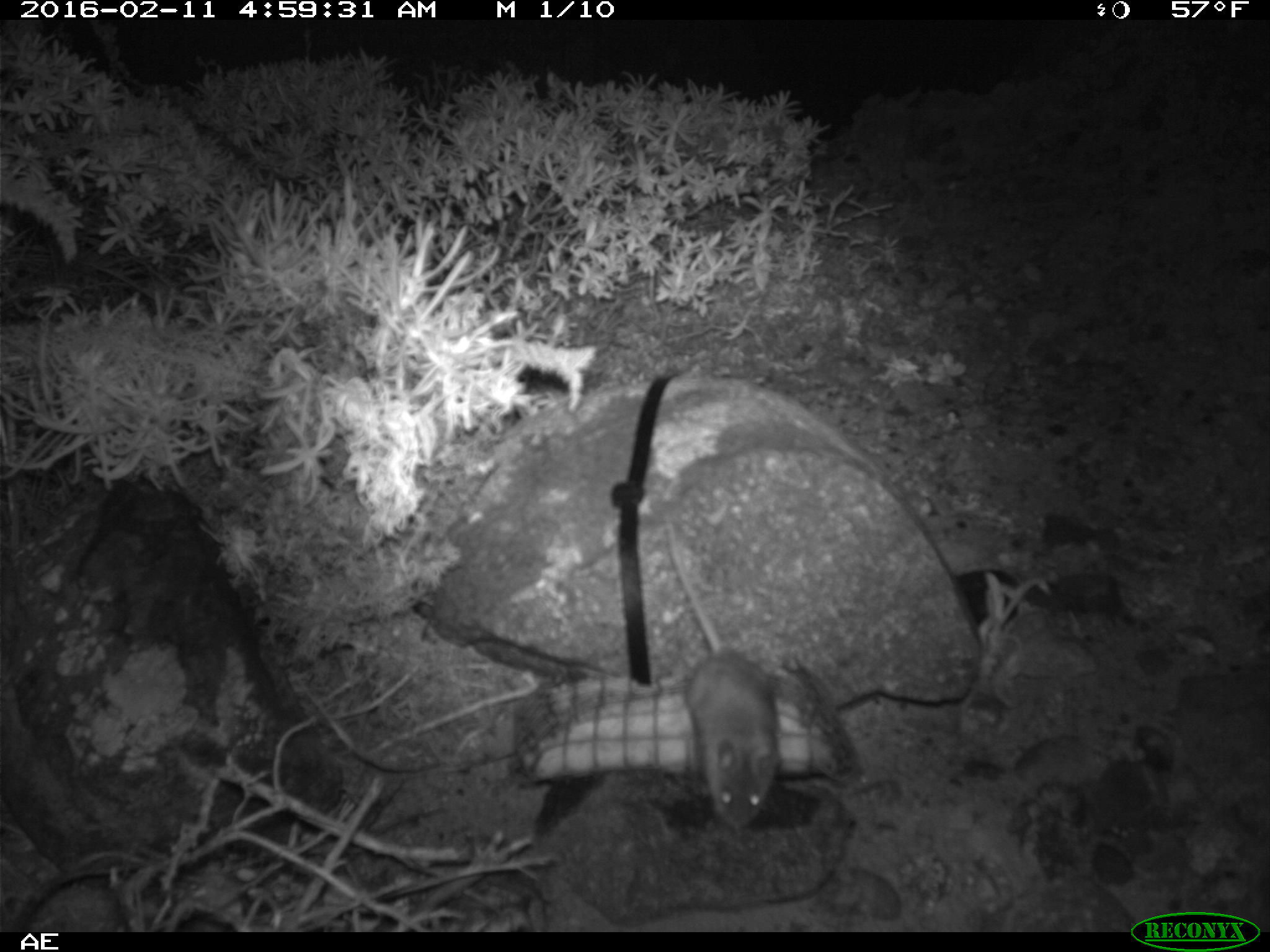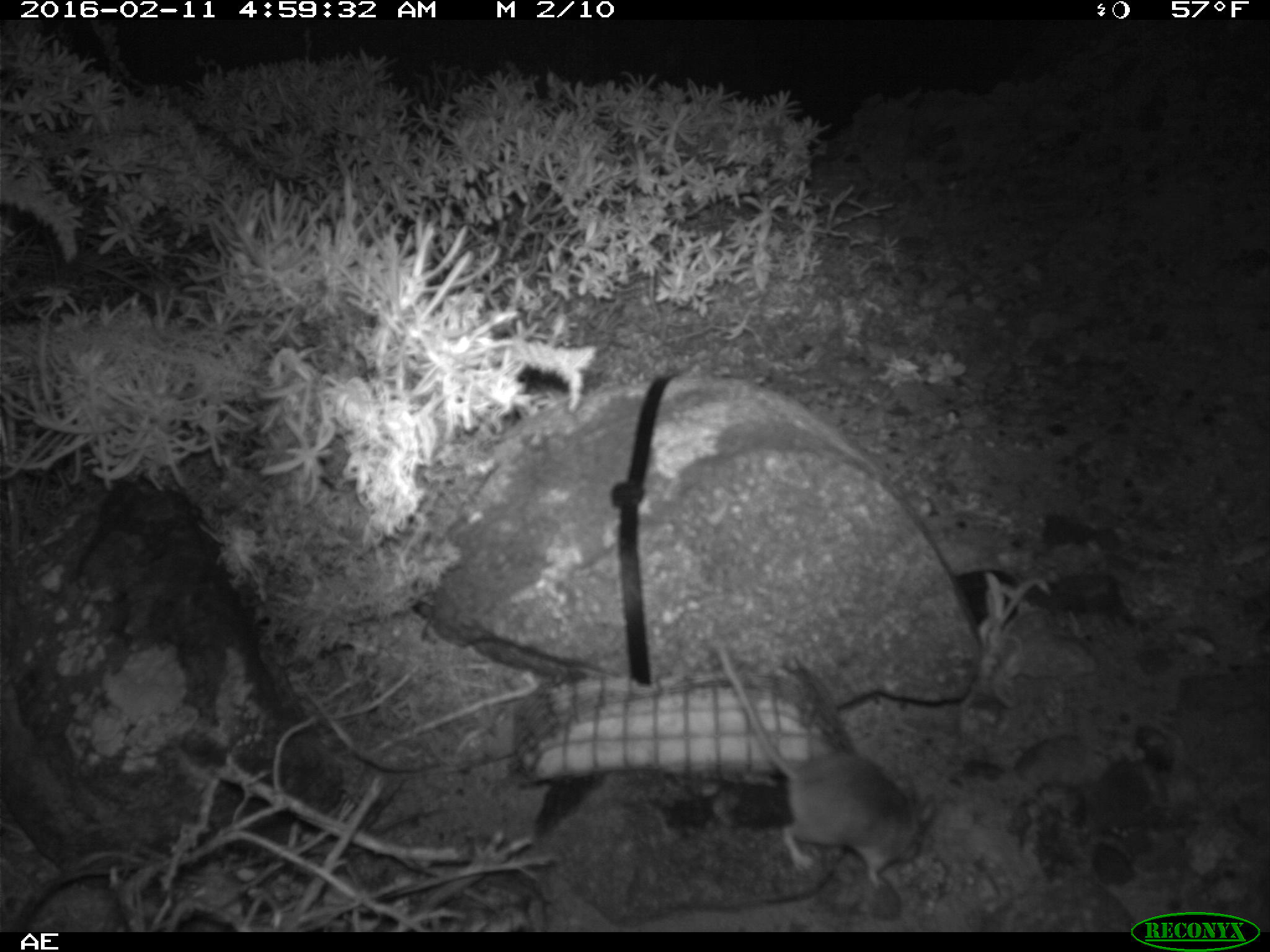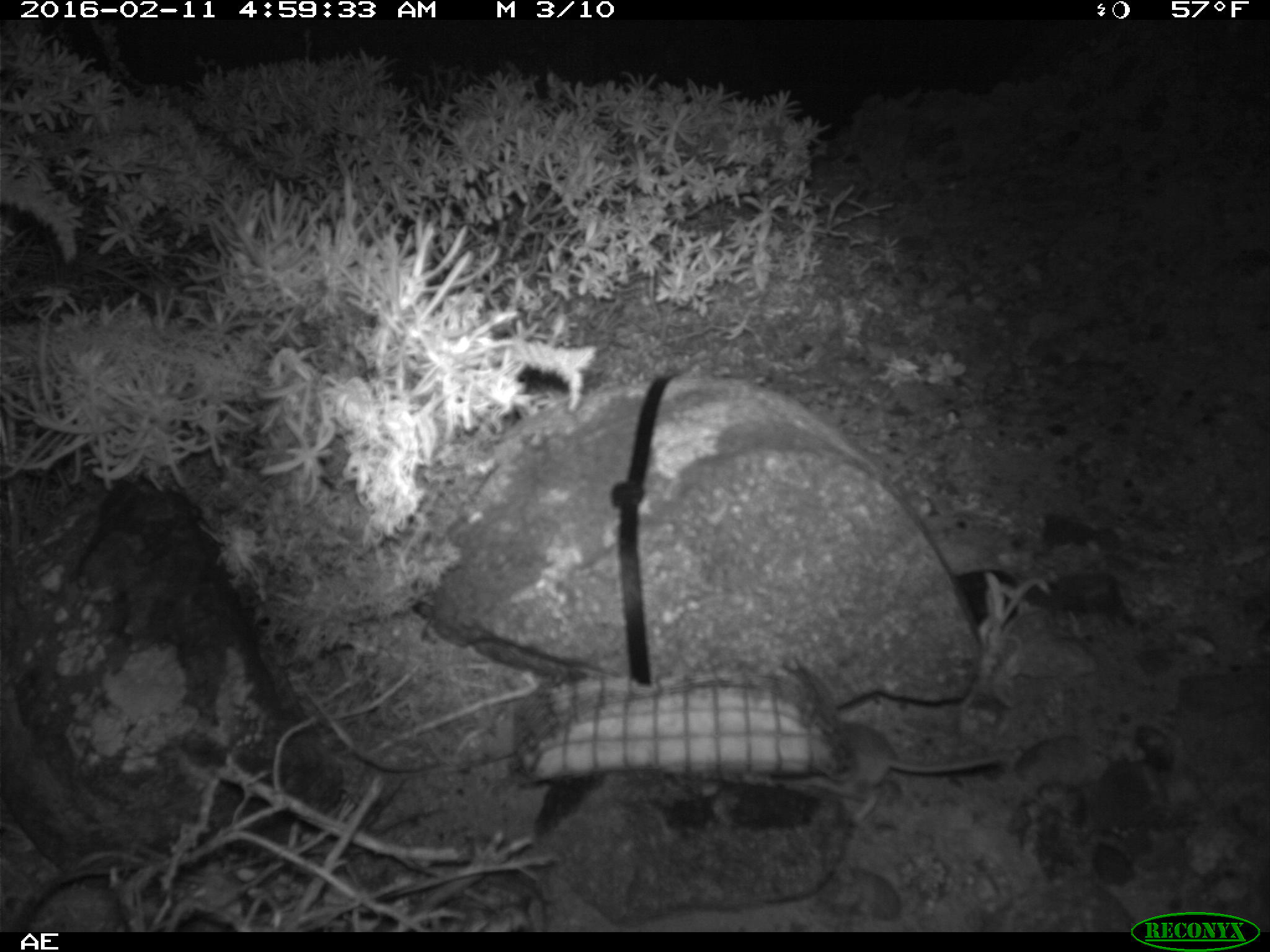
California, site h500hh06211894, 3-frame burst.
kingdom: Animalia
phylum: Chordata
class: Mammalia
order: Rodentia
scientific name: Rodentia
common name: rodent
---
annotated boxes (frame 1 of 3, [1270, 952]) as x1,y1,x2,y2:
rodent: 658,507,779,827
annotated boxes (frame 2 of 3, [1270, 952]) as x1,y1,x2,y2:
rodent: 716,641,936,891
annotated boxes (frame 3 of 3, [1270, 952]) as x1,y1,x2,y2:
rodent: 797,723,997,822